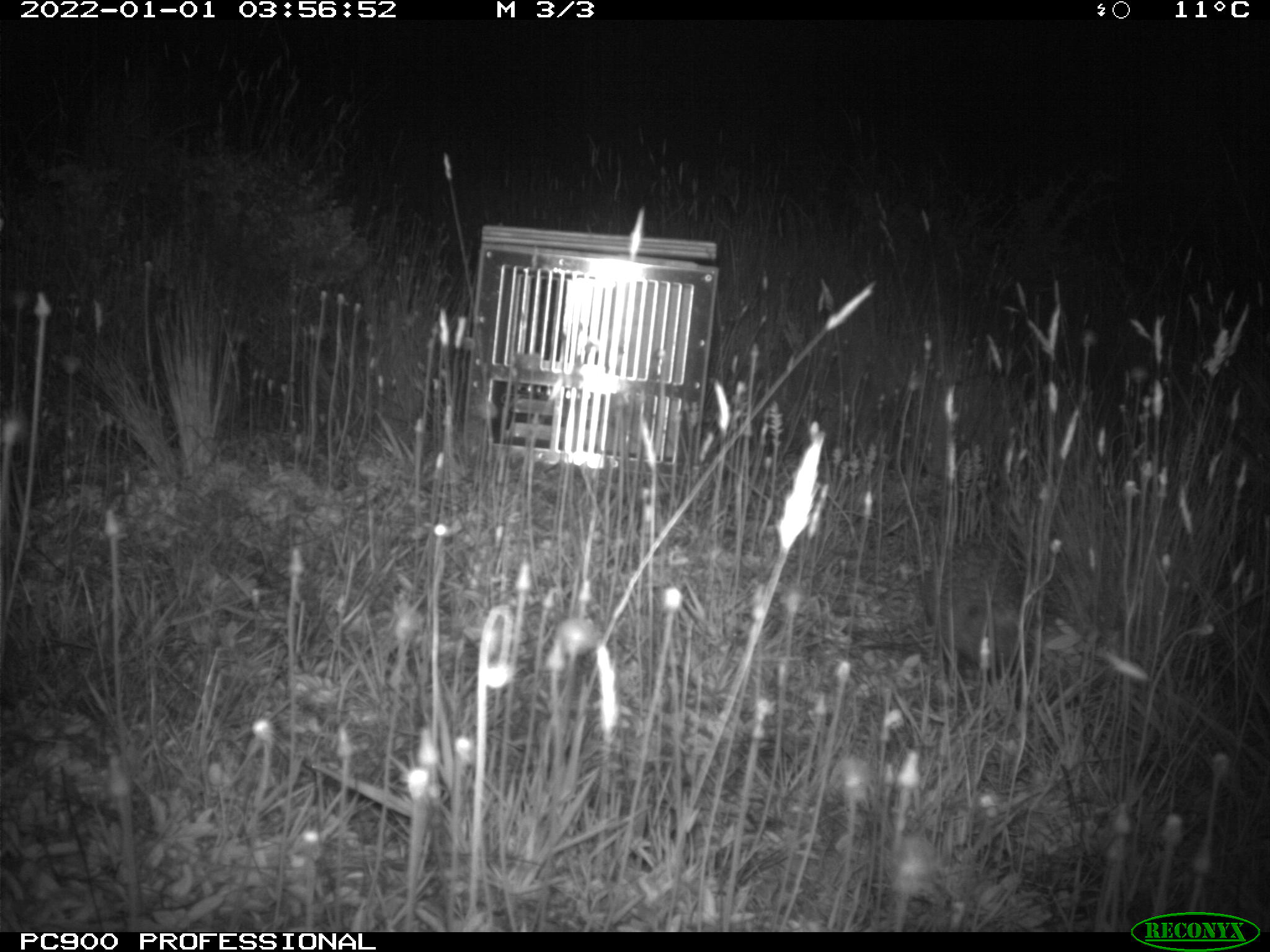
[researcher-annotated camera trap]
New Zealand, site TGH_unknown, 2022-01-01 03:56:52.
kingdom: Animalia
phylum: Chordata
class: Mammalia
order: Eulipotyphla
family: Erinaceidae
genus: Erinaceus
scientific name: Erinaceus europaeus europaeus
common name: european hedgehog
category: hedgehog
Hedgehog (european hedgehog) (Erinaceus europaeus europaeus).